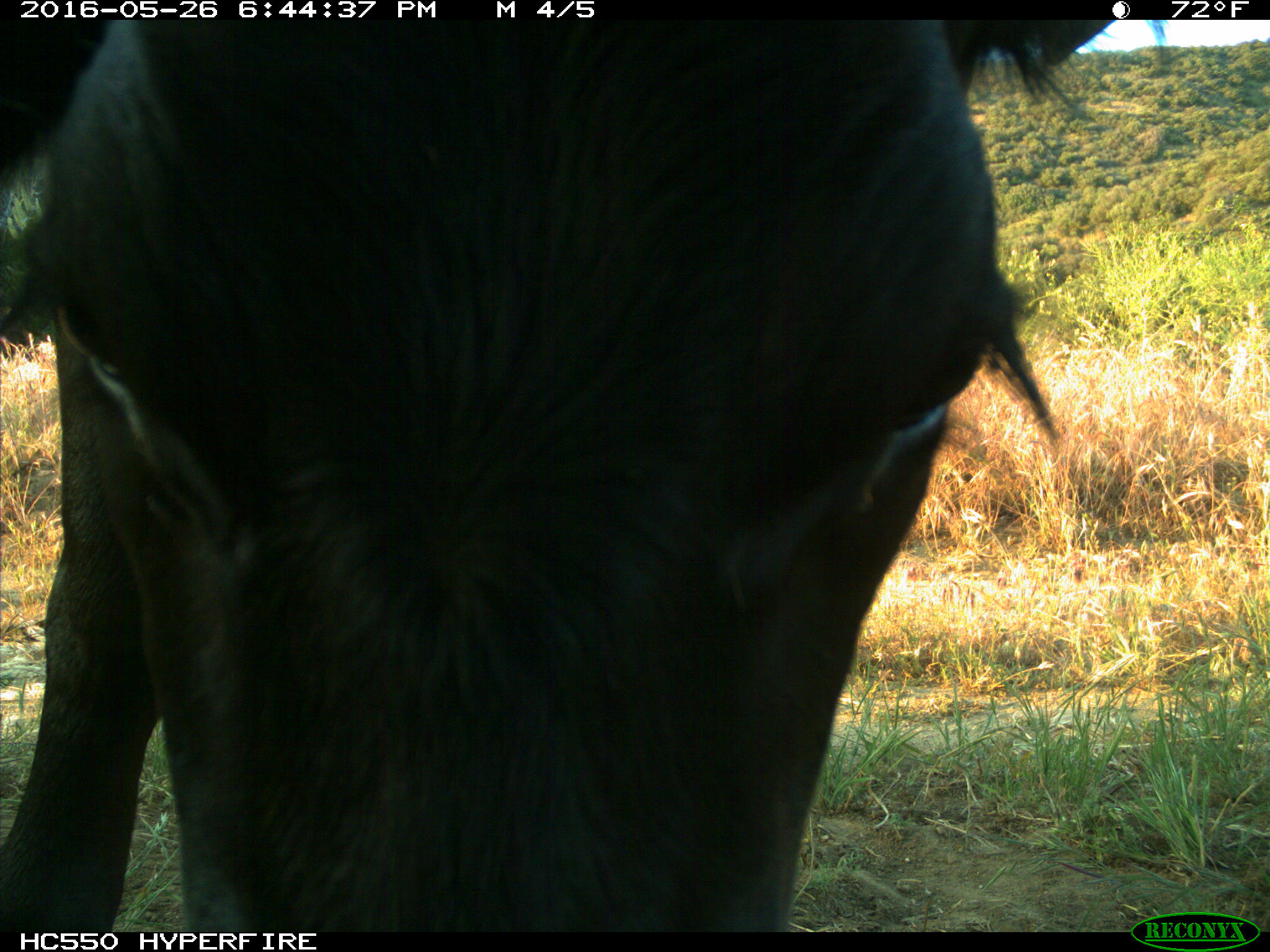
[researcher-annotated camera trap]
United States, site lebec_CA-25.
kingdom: Animalia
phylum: Chordata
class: Mammalia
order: Artiodactyla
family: Bovidae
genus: Bos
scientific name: Bos taurus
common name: domestic cow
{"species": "Bos taurus (domestic cow)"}